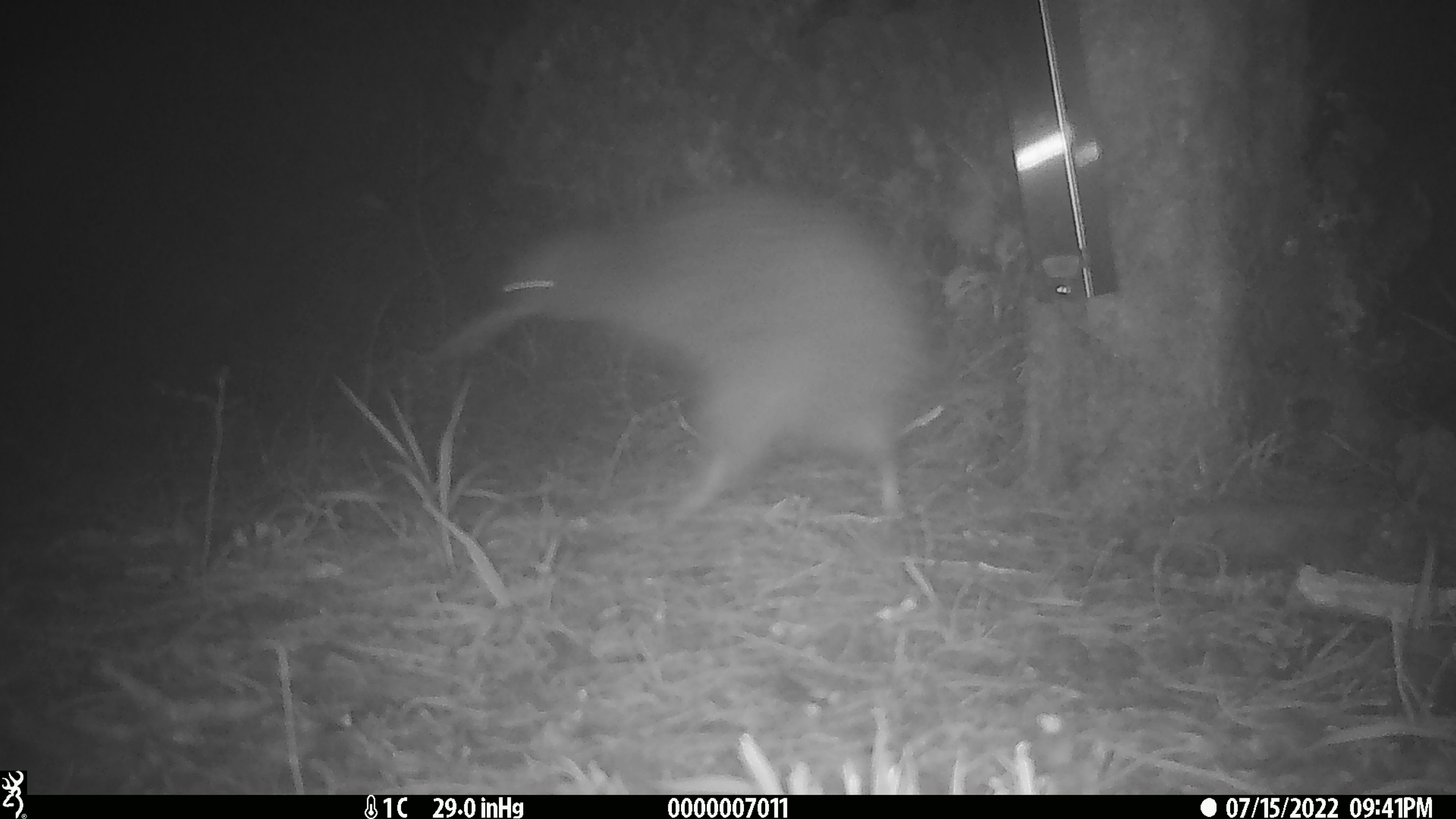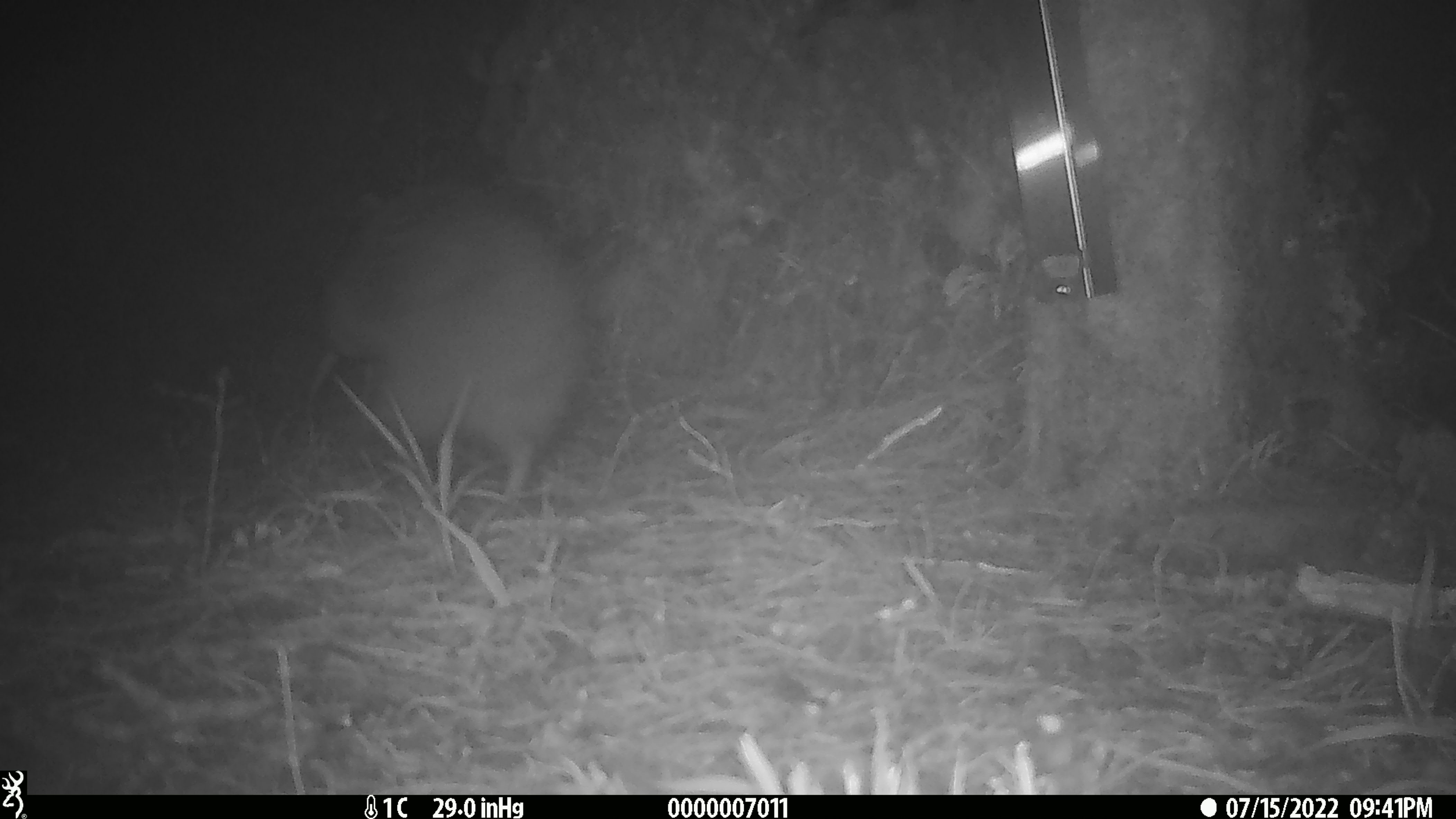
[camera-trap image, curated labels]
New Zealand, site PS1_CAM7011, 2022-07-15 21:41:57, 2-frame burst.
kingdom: Animalia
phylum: Chordata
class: Aves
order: Apterygiformes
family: Apterygidae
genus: Apteryx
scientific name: Apteryx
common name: kiwi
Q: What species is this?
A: Kiwi (Apteryx).